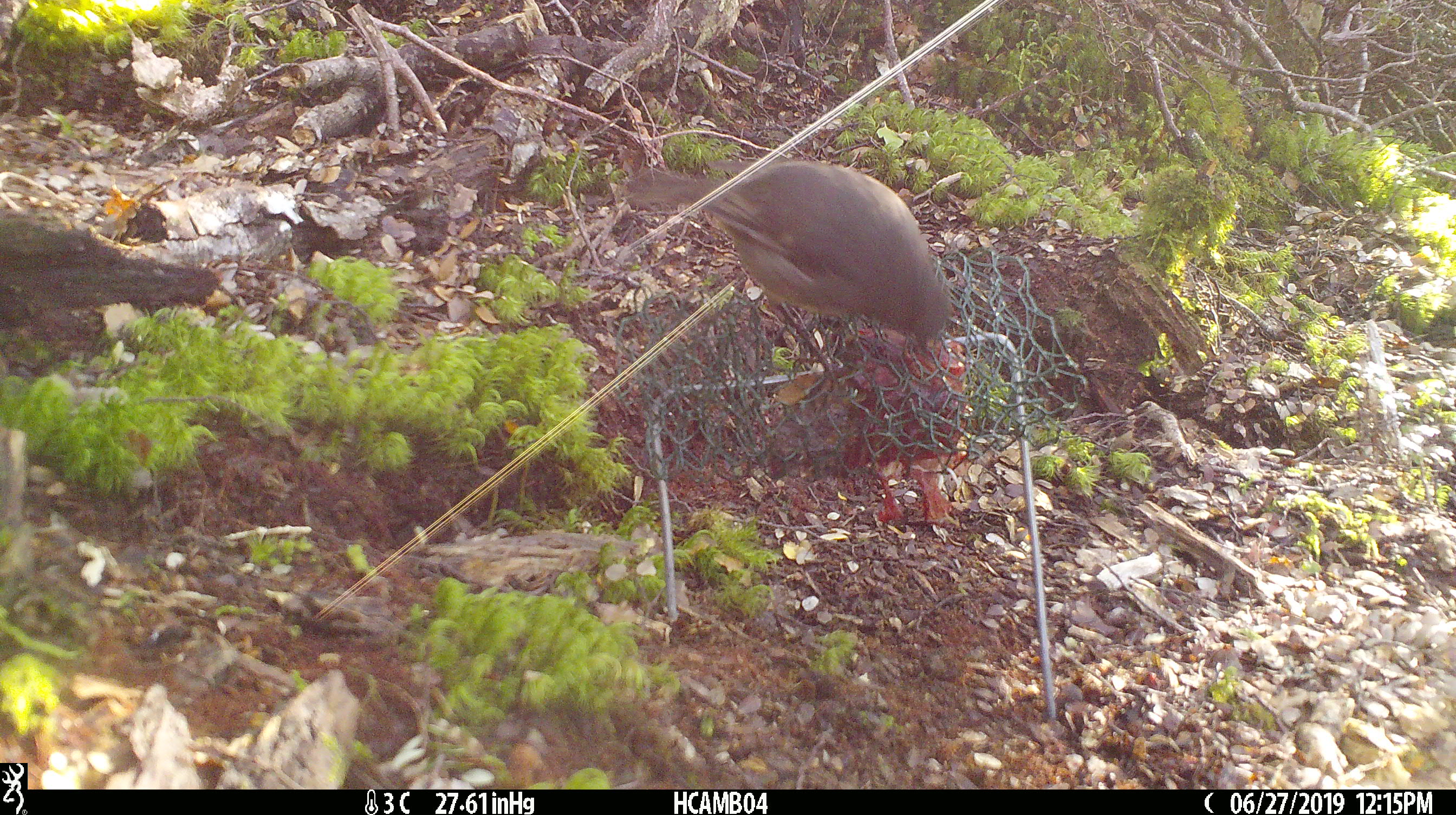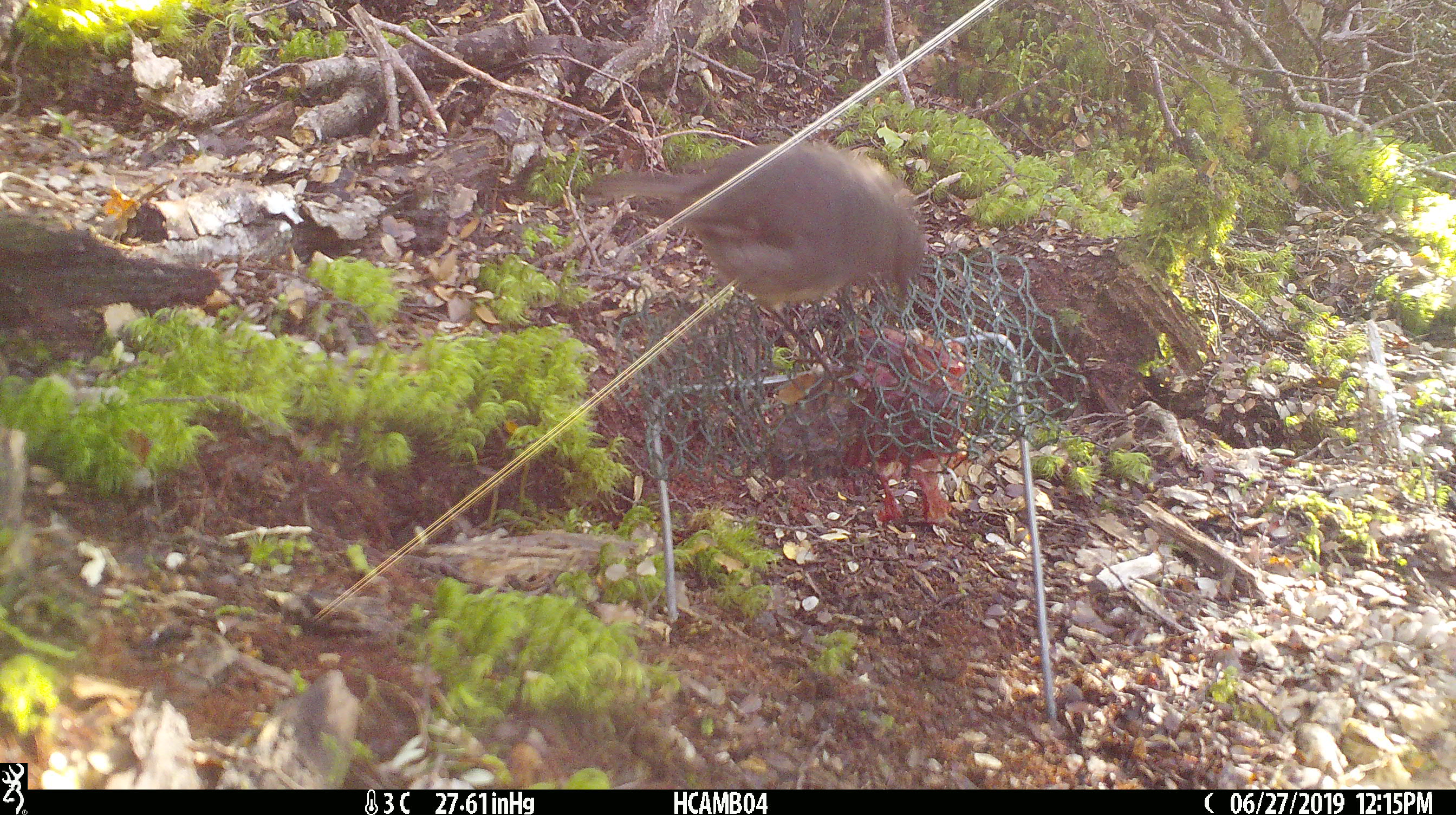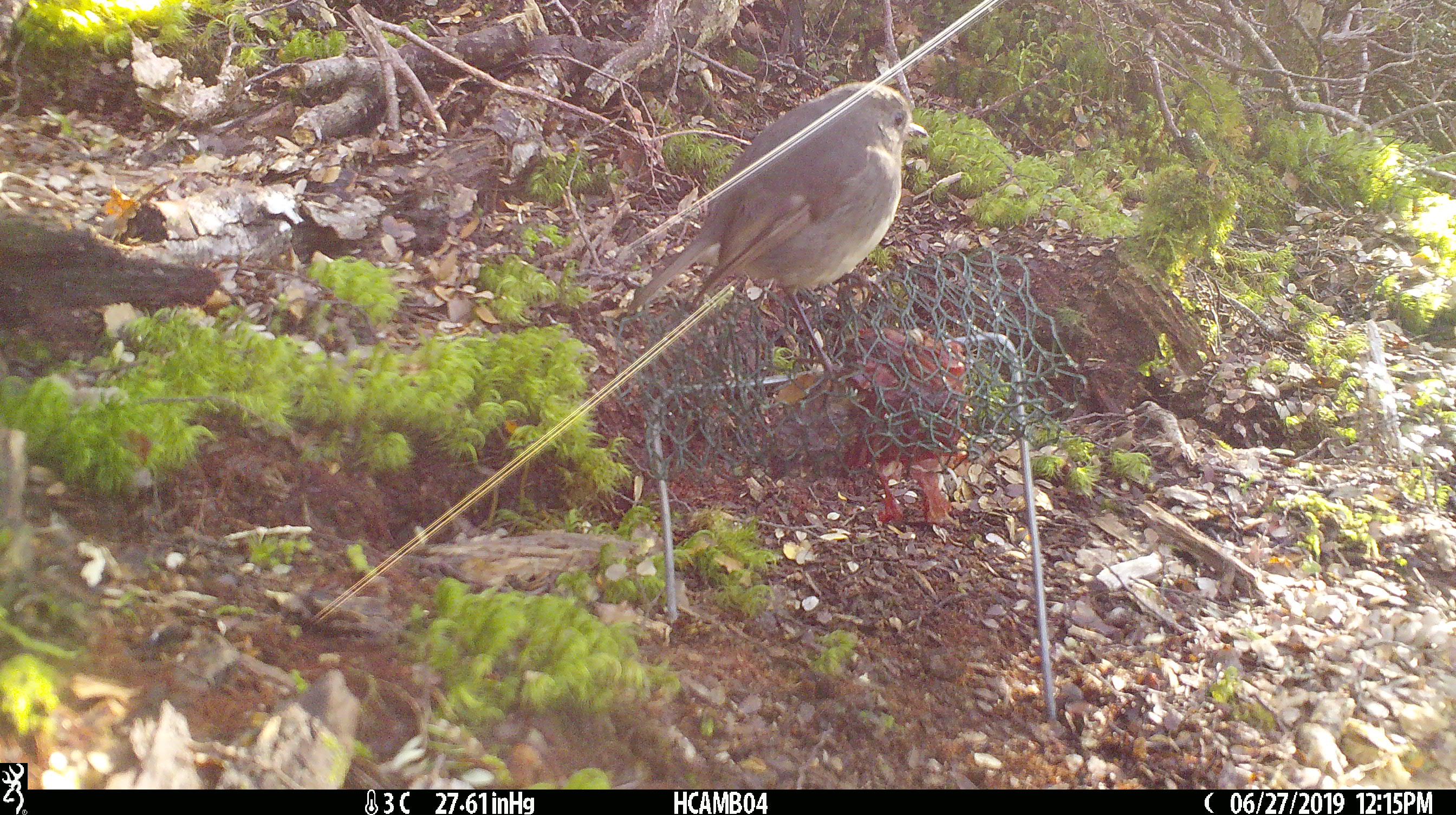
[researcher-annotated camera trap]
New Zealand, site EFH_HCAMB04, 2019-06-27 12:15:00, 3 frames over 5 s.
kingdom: Animalia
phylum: Chordata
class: Aves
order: Passeriformes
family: Petroicidae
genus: Petroica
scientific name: Petroica australis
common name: new zealand robin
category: robin